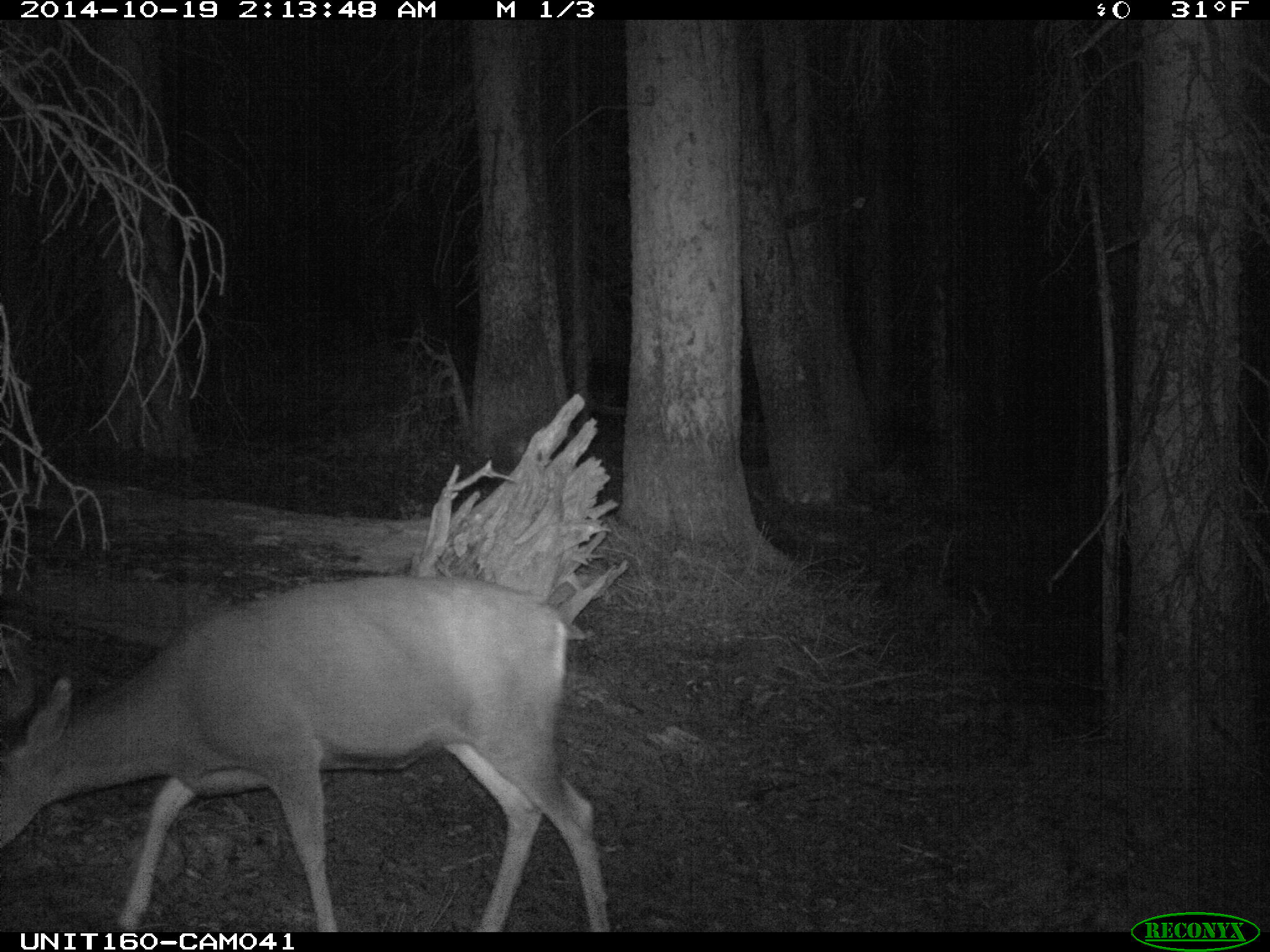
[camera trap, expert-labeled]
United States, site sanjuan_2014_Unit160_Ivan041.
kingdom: Animalia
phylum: Chordata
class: Mammalia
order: Artiodactyla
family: Cervidae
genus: Odocoileus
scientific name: Odocoileus hemionus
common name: mule deer